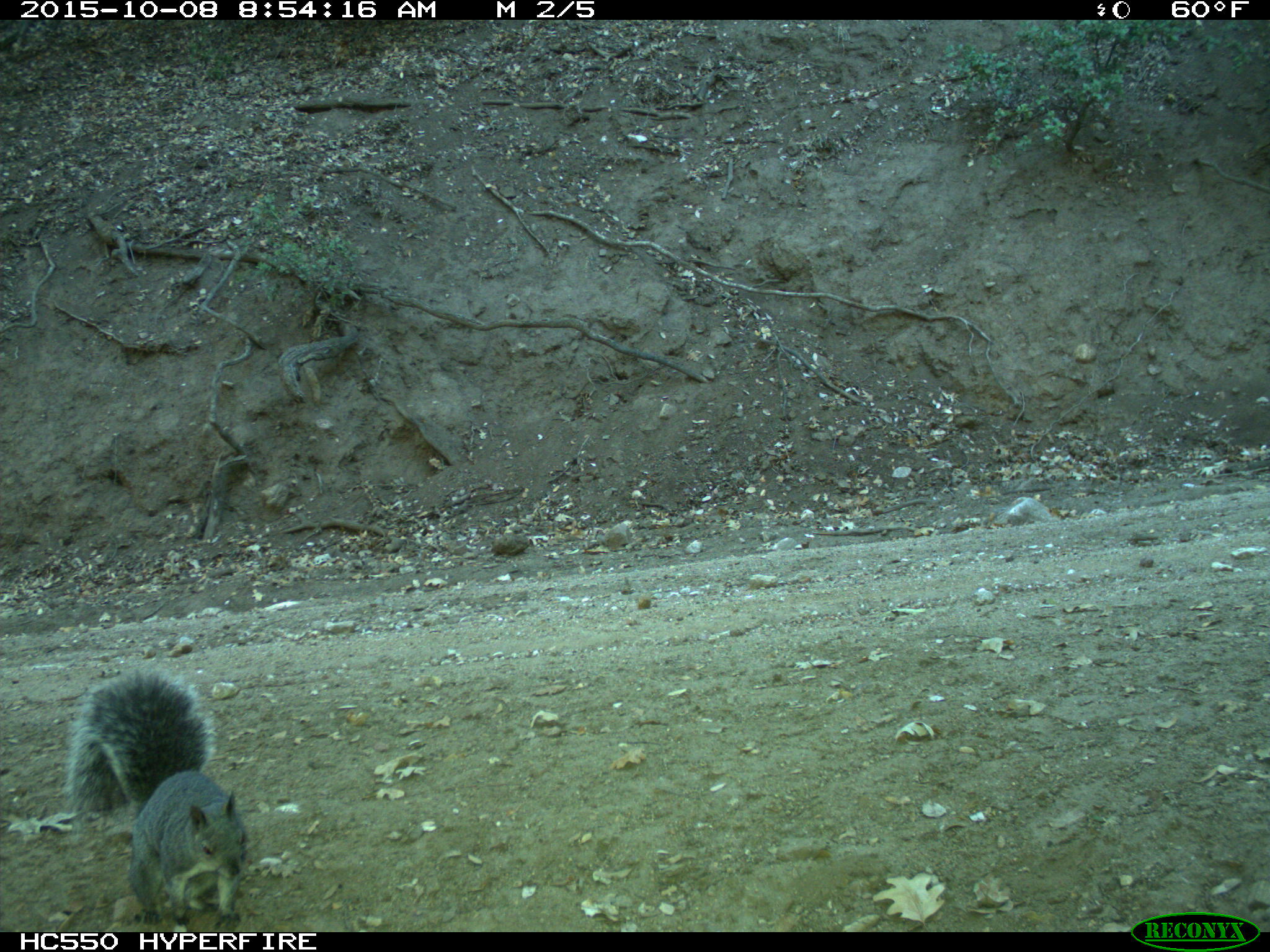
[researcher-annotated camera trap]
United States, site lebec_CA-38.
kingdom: Animalia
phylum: Chordata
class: Mammalia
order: Rodentia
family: Sciuridae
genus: Sciurus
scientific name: Sciurus carolinensis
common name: eastern gray squirrel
Sciurus carolinensis (eastern gray squirrel).